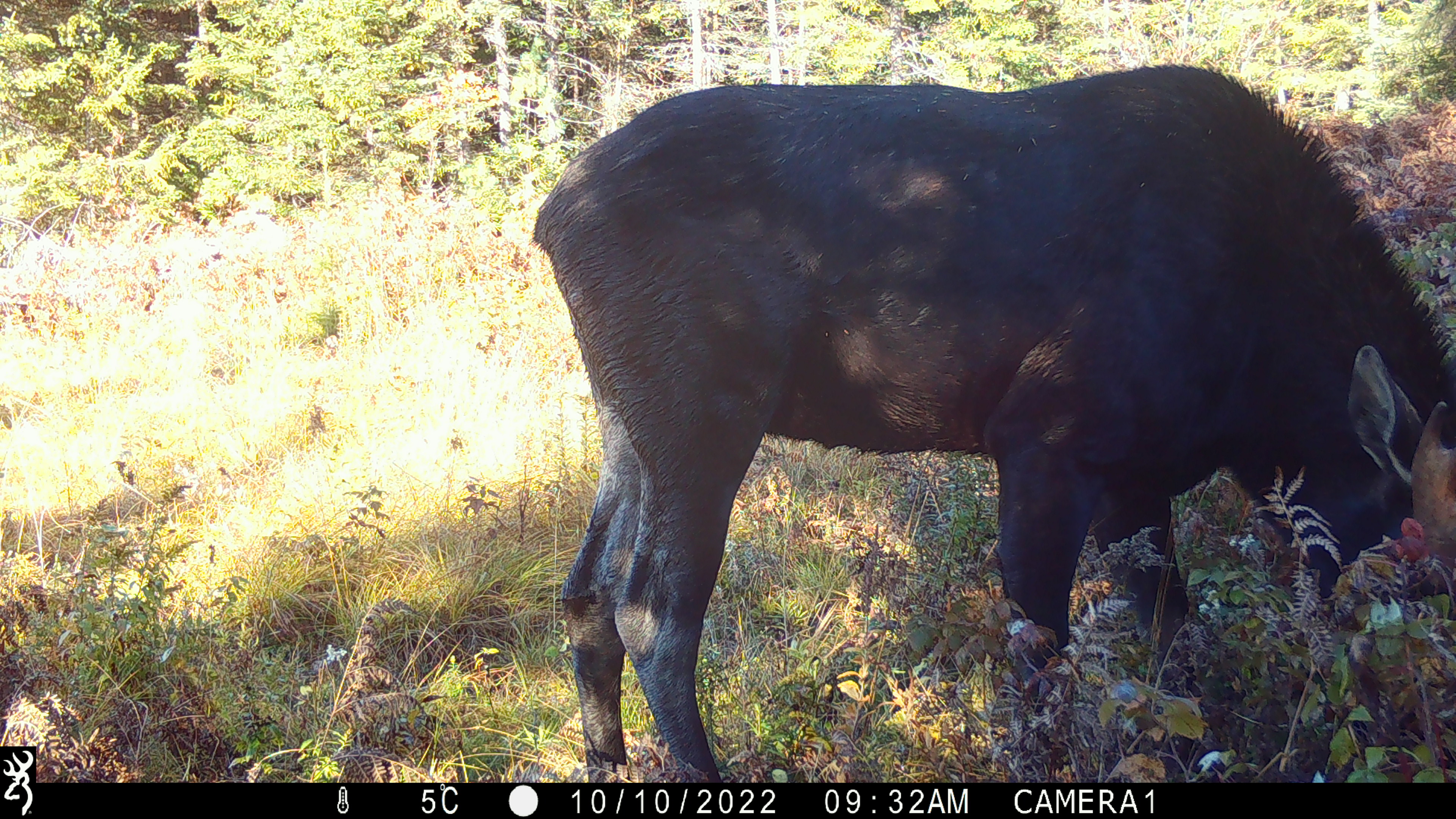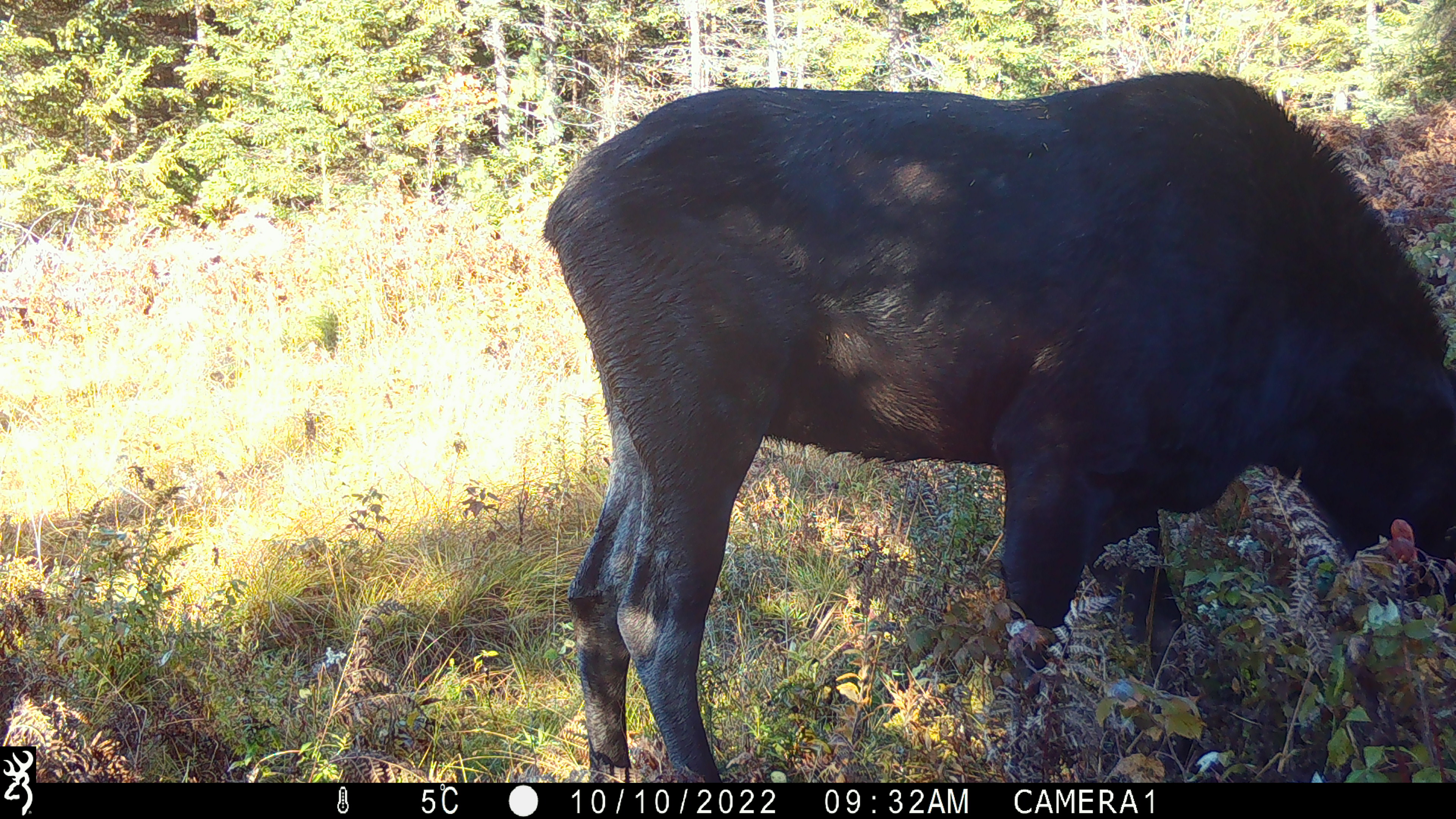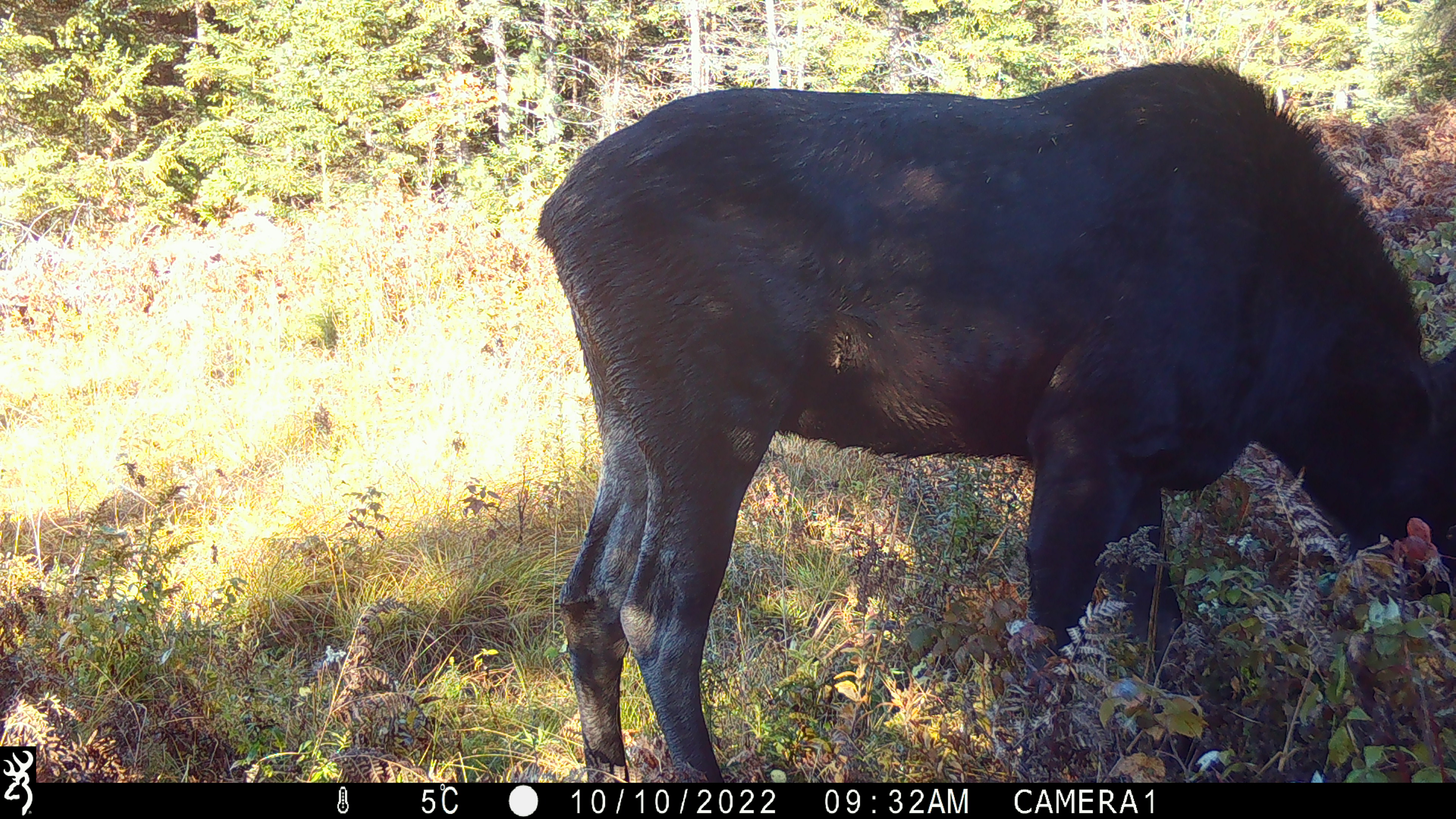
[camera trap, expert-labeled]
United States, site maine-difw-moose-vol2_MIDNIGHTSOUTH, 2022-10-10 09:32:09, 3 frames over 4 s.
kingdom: Animalia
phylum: Chordata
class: Mammalia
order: Artiodactyla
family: Cervidae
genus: Alces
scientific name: Alces alces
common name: moose